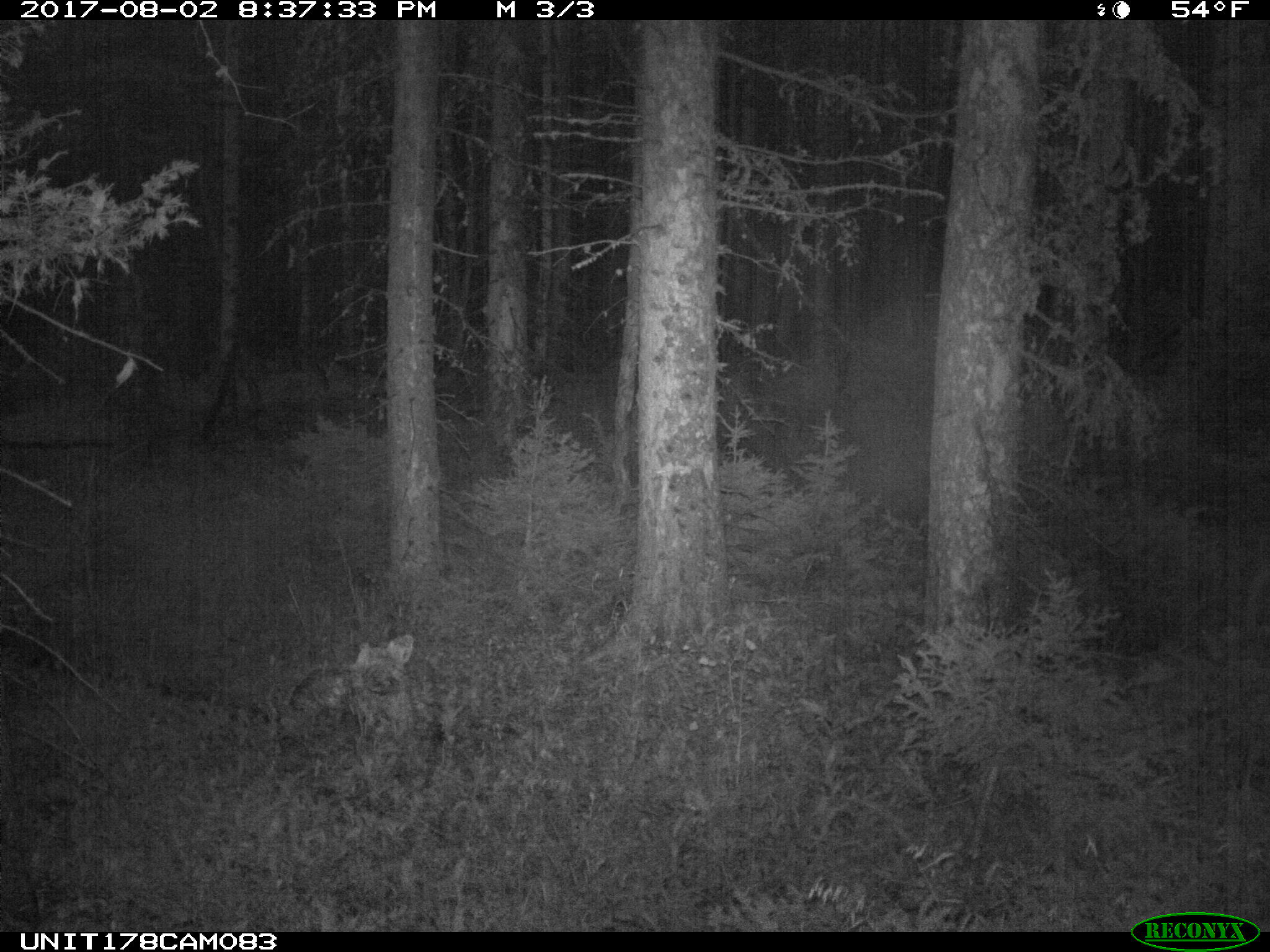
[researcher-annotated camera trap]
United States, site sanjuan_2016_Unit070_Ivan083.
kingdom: Animalia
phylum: Chordata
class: Mammalia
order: Artiodactyla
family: Cervidae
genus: Odocoileus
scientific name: Odocoileus hemionus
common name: mule deer